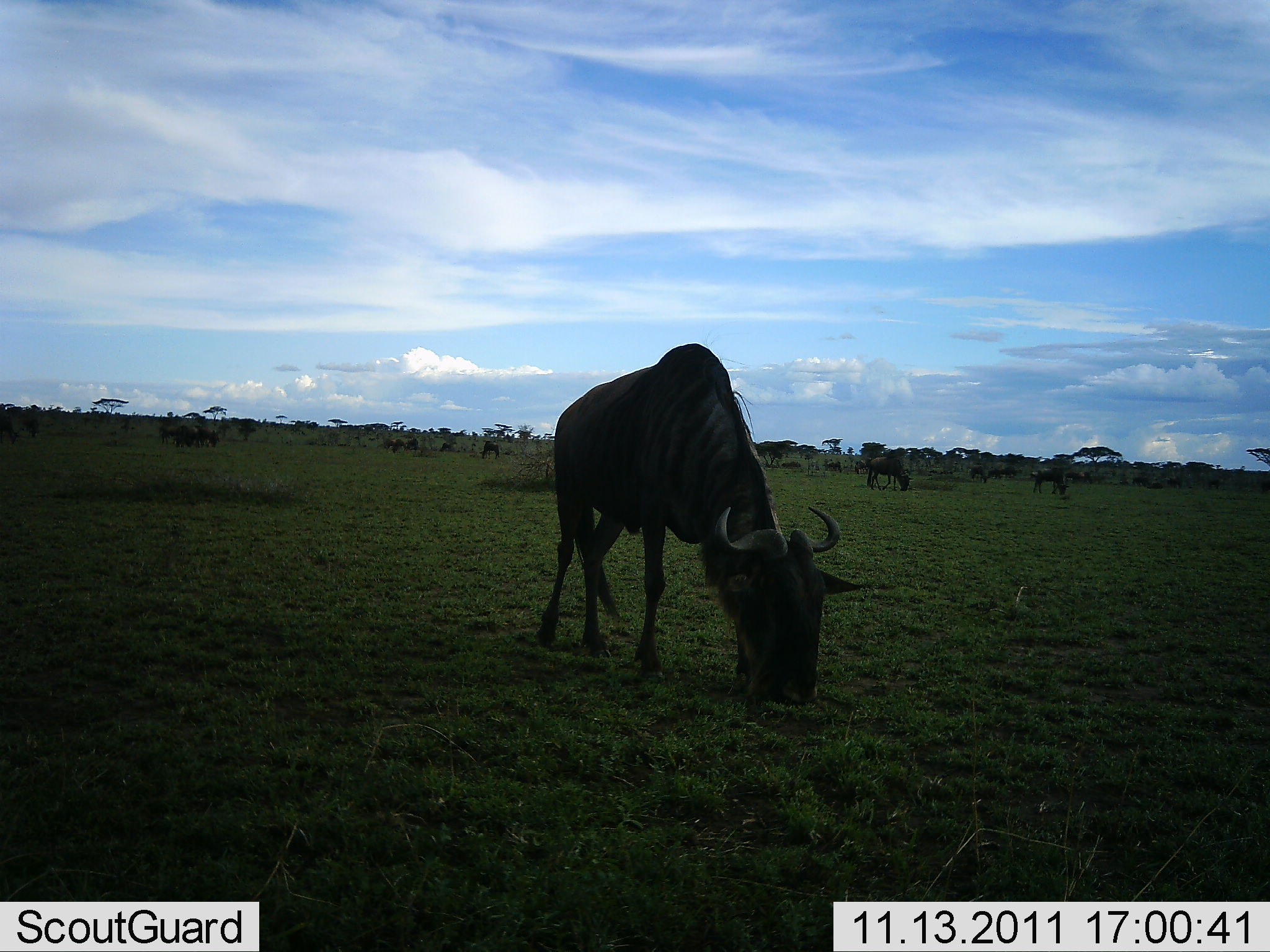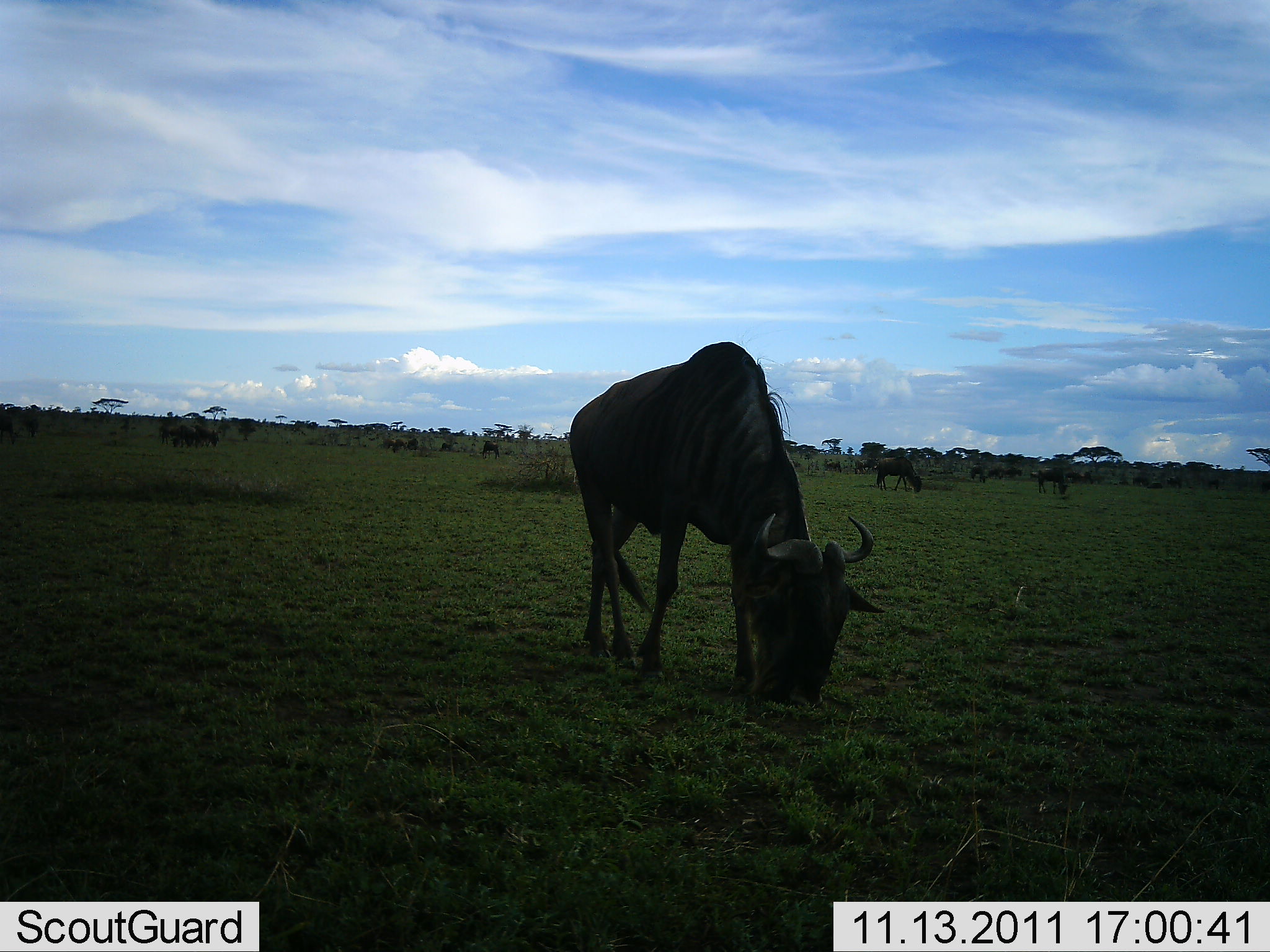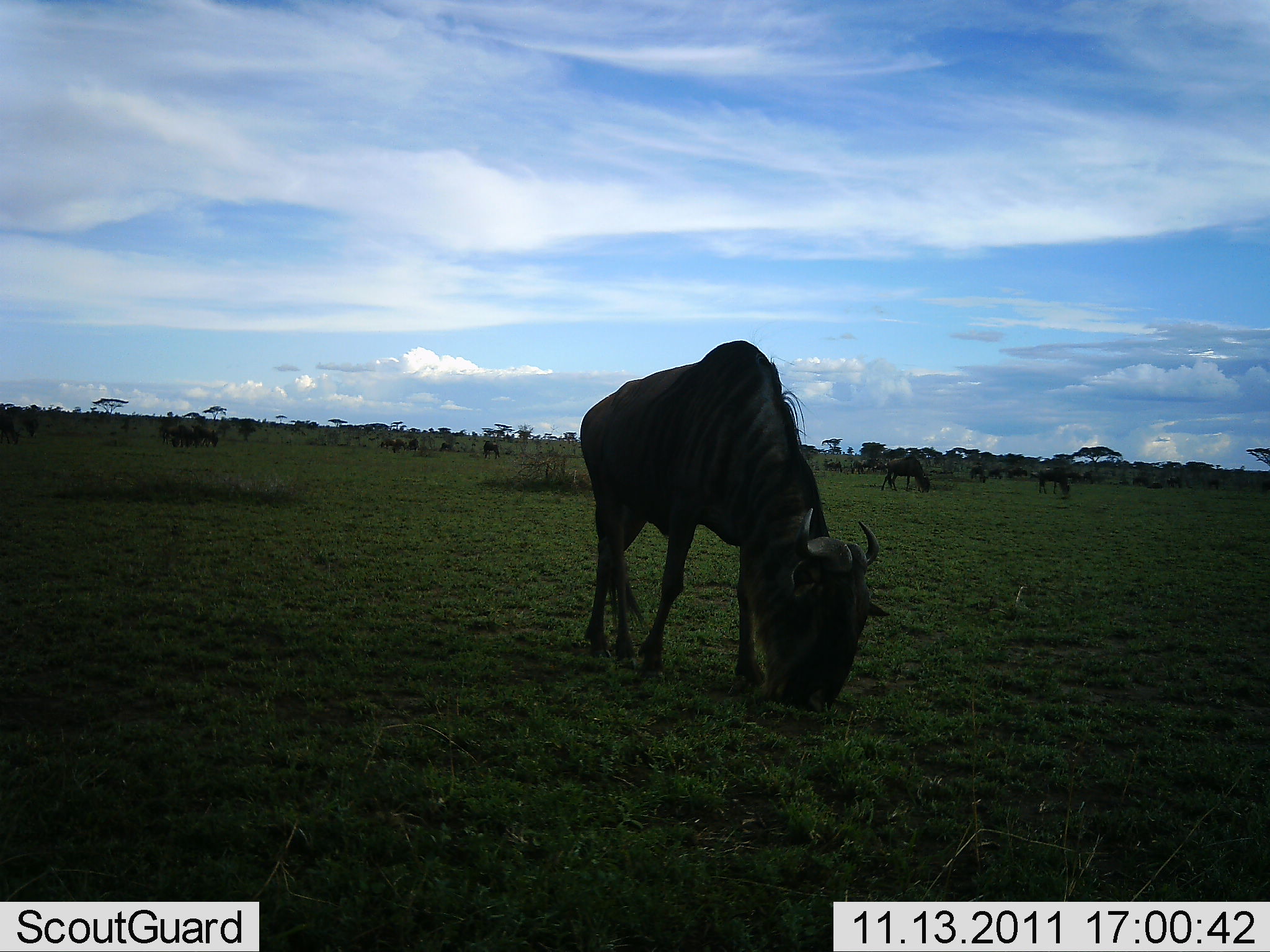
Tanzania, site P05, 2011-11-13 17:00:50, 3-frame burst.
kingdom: Animalia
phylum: Chordata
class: Mammalia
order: Artiodactyla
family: Bovidae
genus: Connochaetes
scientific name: Connochaetes taurinus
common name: blue wildebeest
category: wildebeest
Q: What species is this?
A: Wildebeest (blue wildebeest) (Connochaetes taurinus).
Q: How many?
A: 11-50.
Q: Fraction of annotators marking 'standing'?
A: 30%.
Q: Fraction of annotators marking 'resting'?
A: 10%.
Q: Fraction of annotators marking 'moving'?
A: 20%.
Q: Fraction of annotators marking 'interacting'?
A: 0%.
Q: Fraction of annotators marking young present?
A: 10%.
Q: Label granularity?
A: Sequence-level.